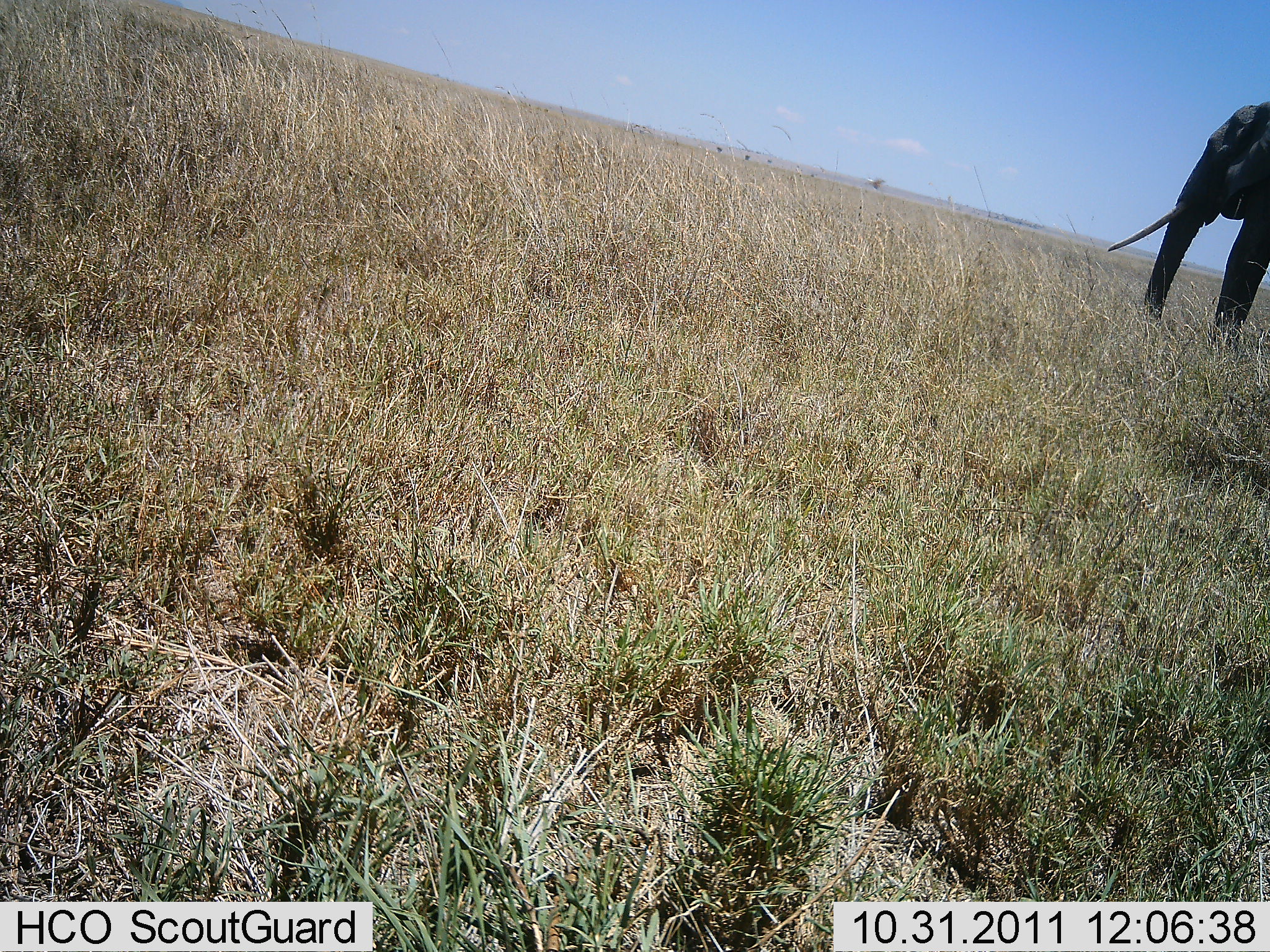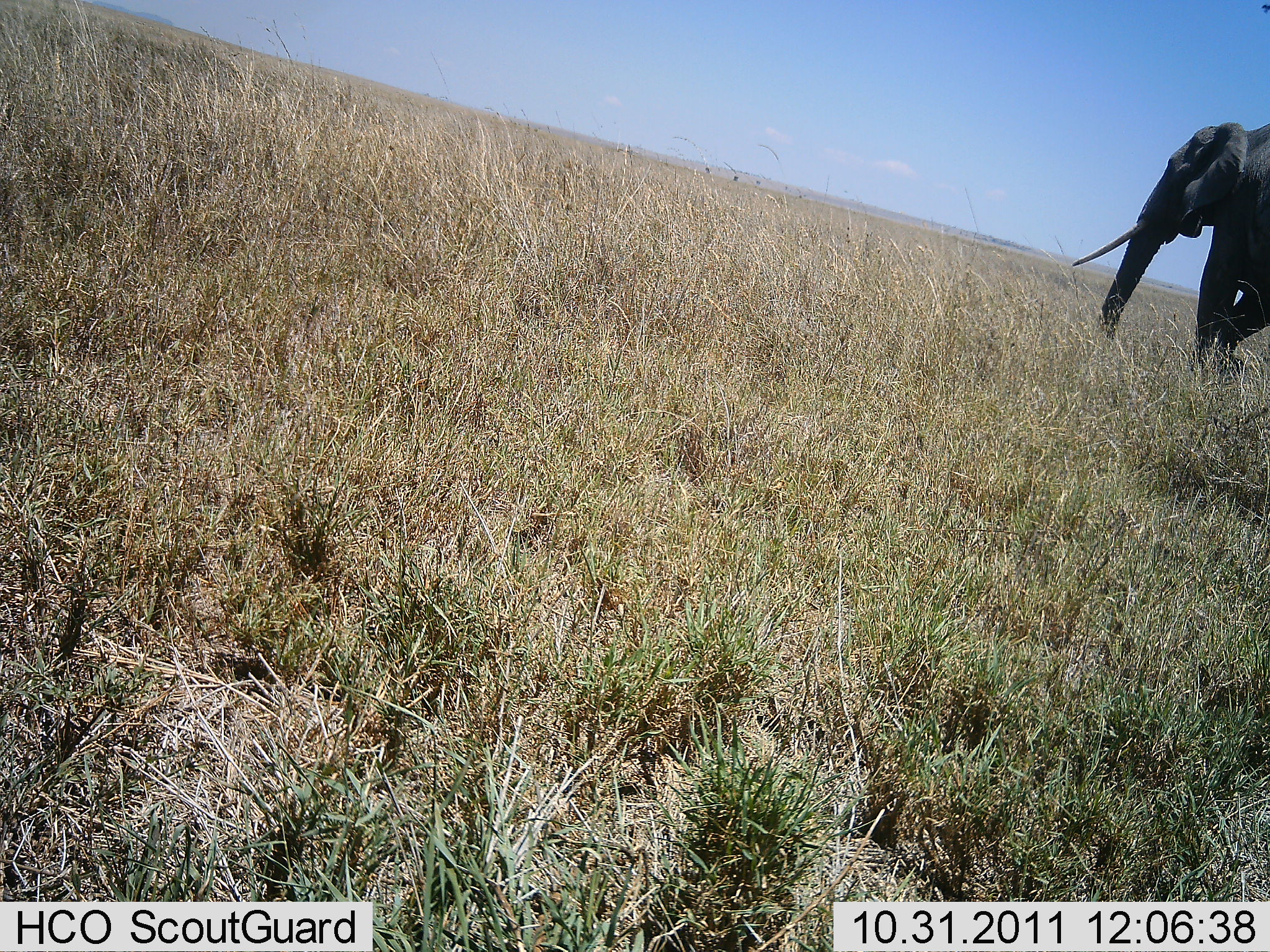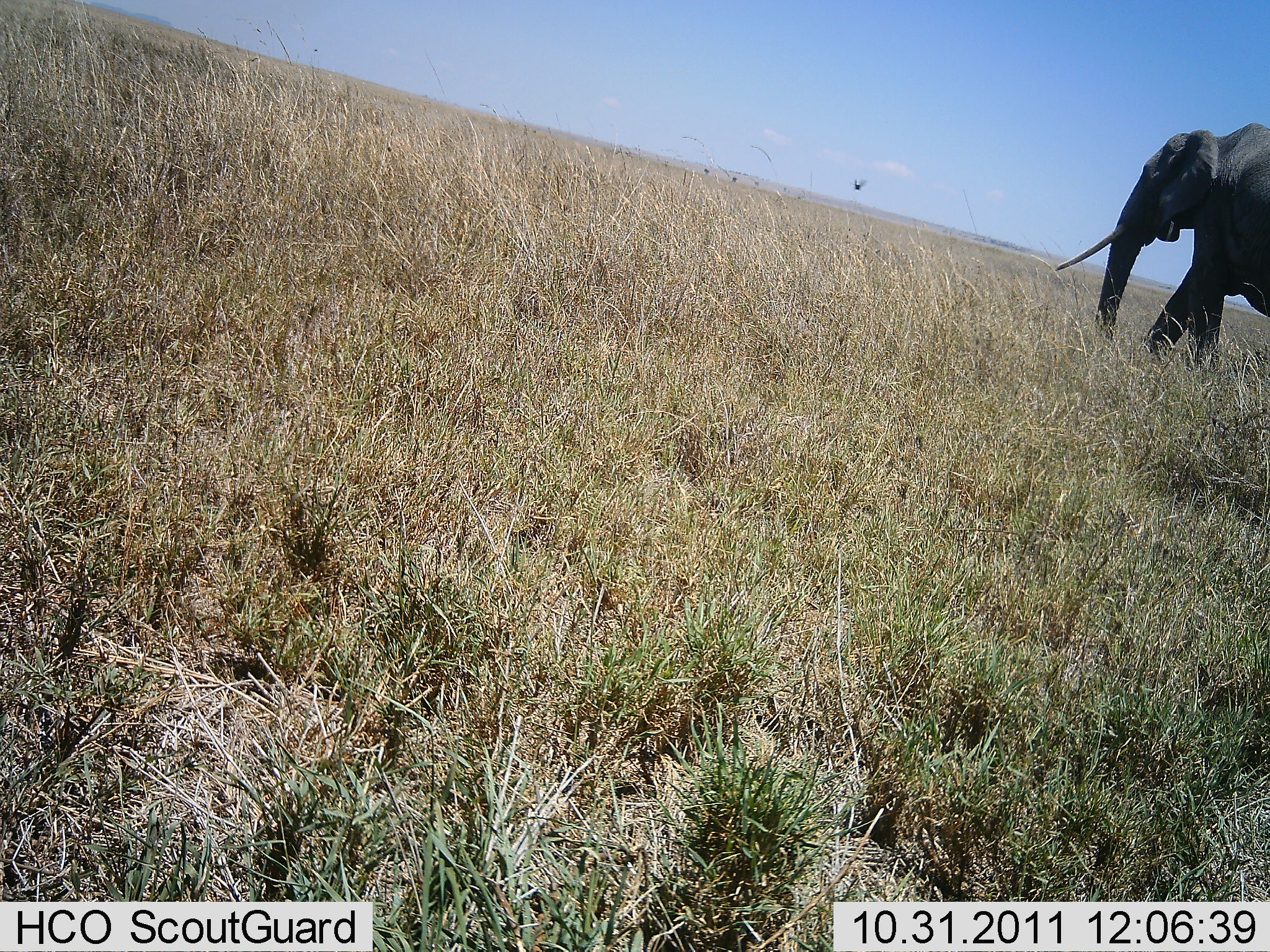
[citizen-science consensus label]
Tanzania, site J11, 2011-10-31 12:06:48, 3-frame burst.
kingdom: Animalia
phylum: Chordata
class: Mammalia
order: Proboscidea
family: Elephantidae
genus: Loxodonta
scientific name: Loxodonta africana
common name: african bush elephant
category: elephant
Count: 1.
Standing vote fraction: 6%.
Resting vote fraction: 0%.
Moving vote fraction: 94%.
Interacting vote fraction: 0%.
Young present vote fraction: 0%.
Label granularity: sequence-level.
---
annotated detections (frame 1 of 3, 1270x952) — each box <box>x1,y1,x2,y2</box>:
animal: <box>1109,98,1269,344</box>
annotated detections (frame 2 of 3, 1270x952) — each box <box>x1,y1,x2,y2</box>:
animal: <box>1068,122,1269,370</box>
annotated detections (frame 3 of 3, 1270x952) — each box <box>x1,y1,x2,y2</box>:
animal: <box>1057,119,1269,370</box>